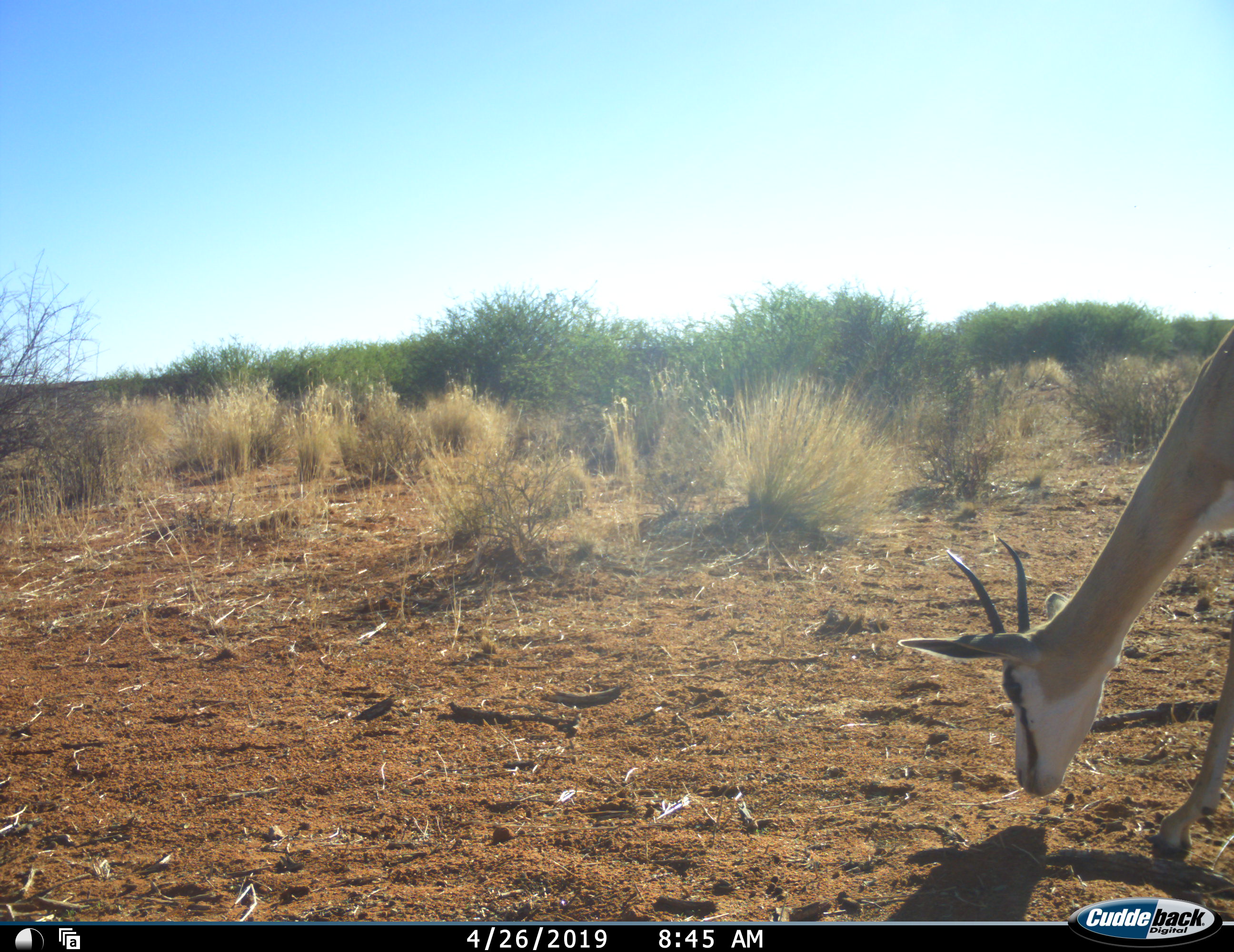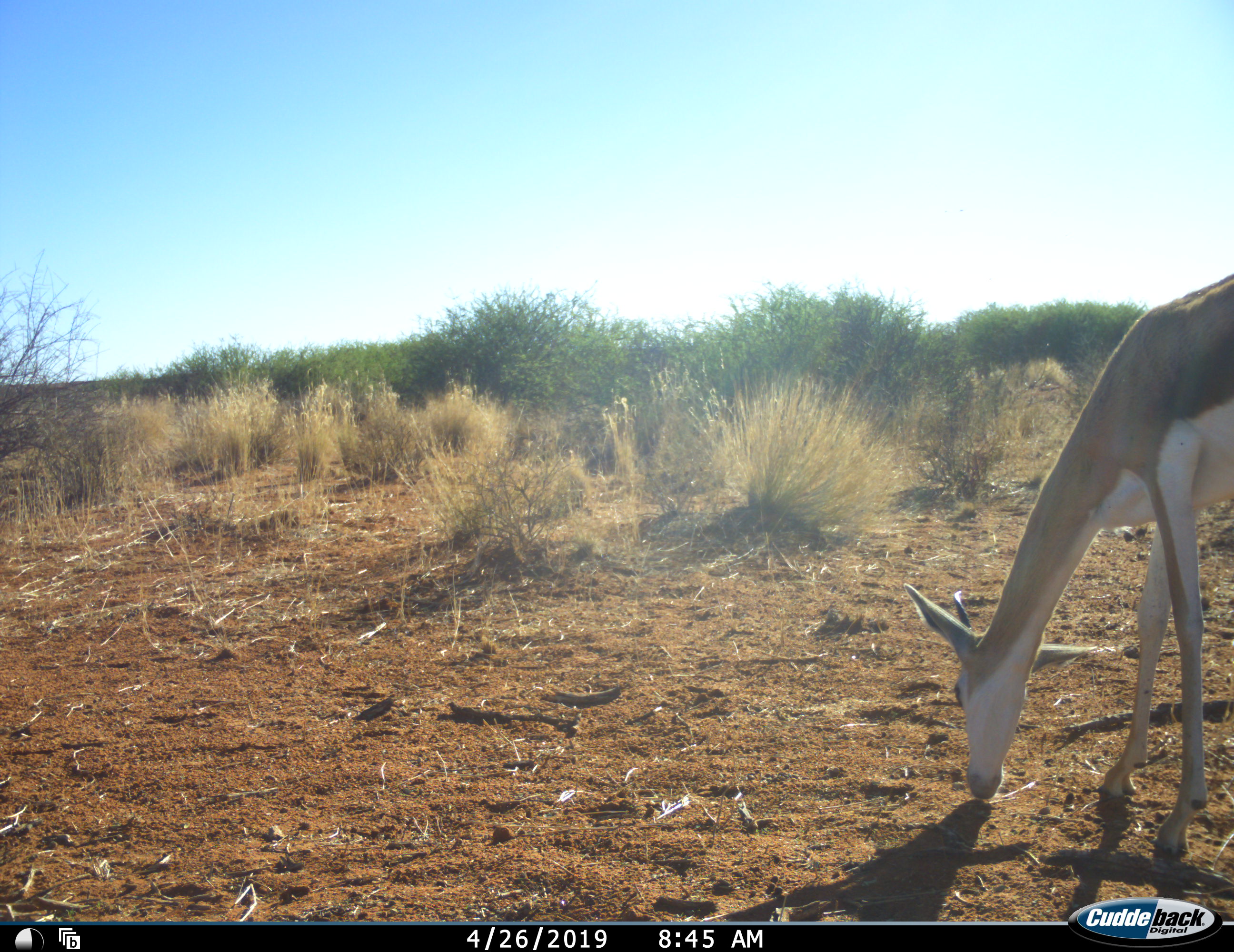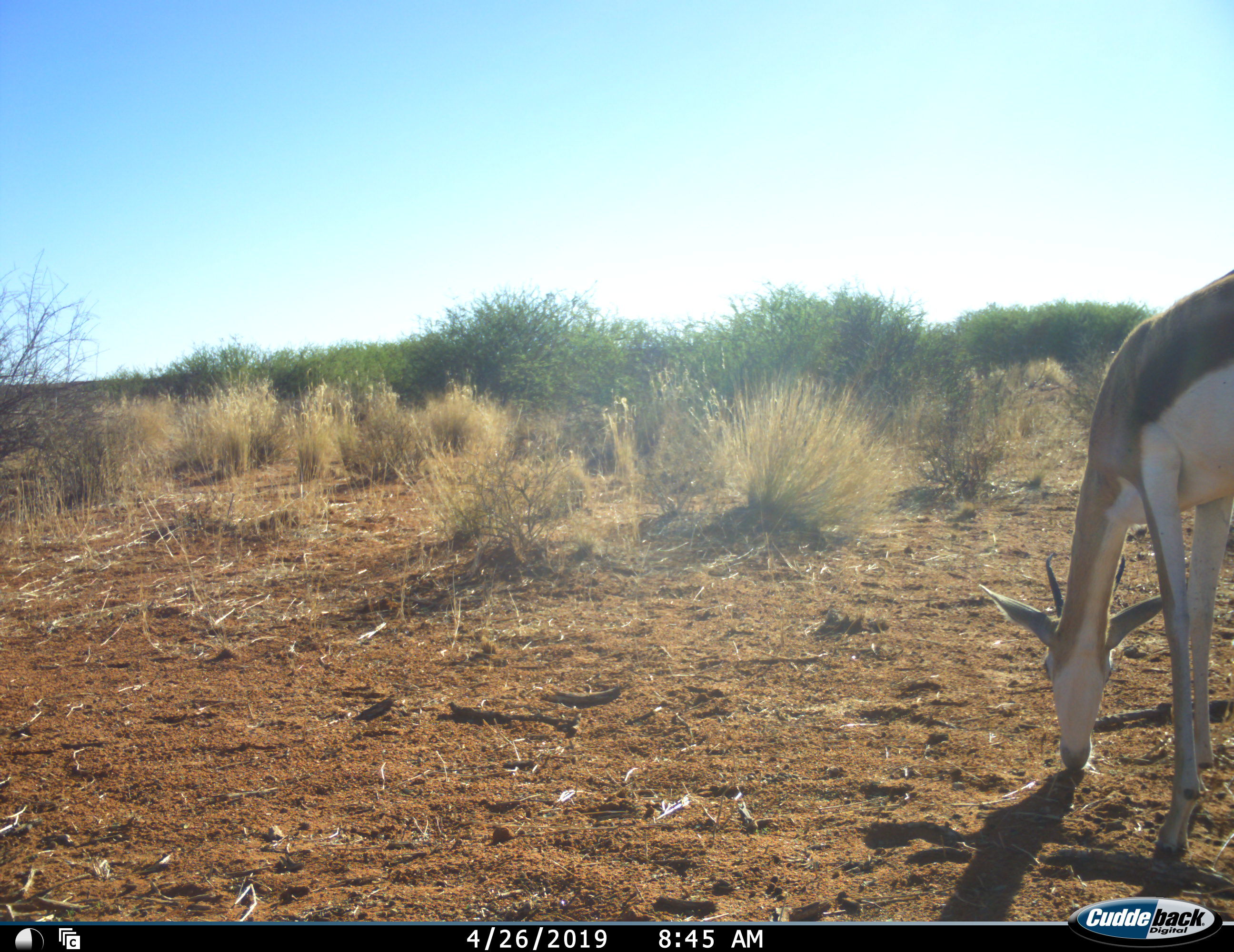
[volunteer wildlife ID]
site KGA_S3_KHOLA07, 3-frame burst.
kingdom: Animalia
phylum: Chordata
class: Mammalia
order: Artiodactyla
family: Bovidae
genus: Antidorcas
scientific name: Antidorcas marsupialis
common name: springbok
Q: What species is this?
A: Springbok (Antidorcas marsupialis).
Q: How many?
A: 1.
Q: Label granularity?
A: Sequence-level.